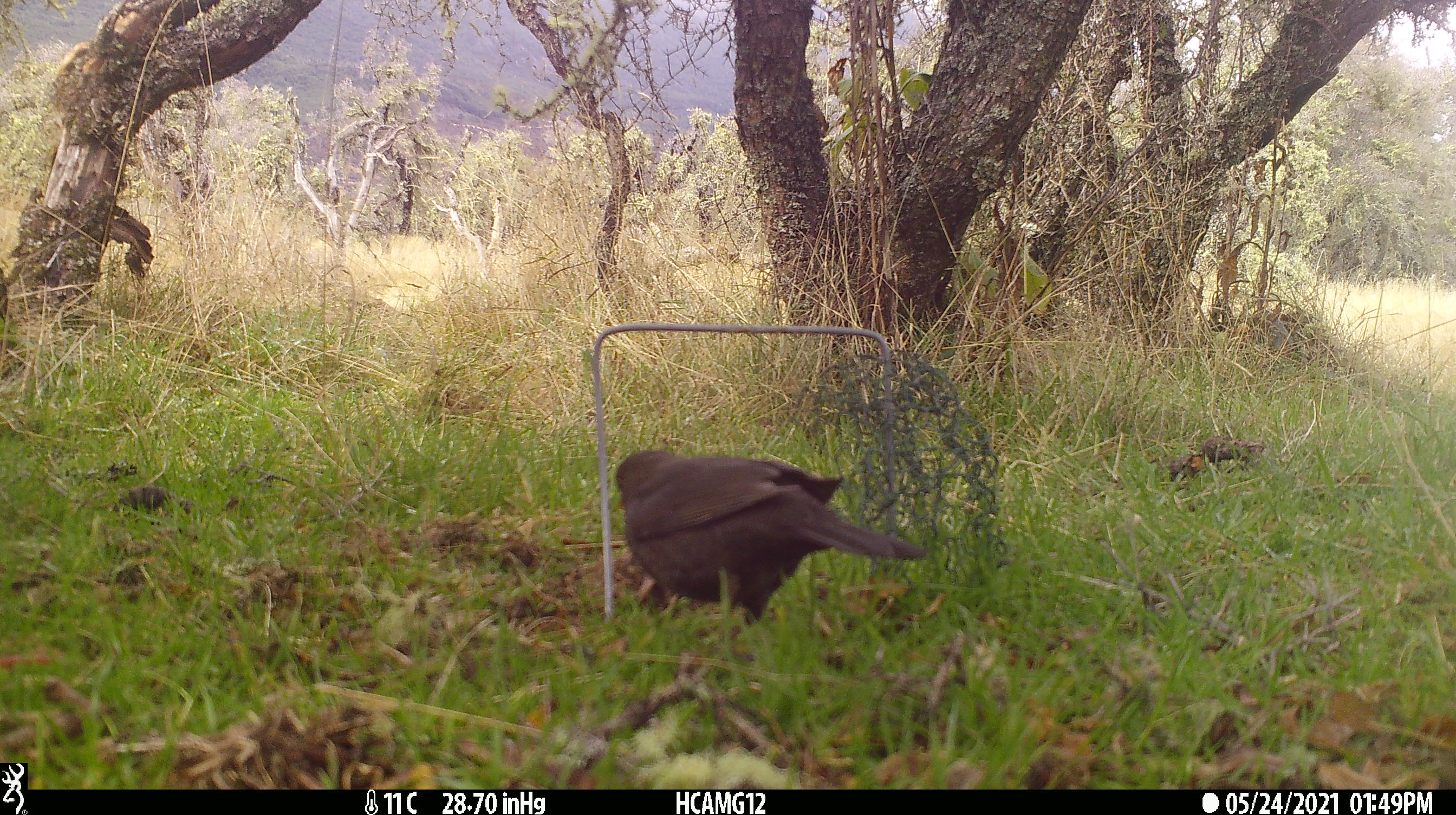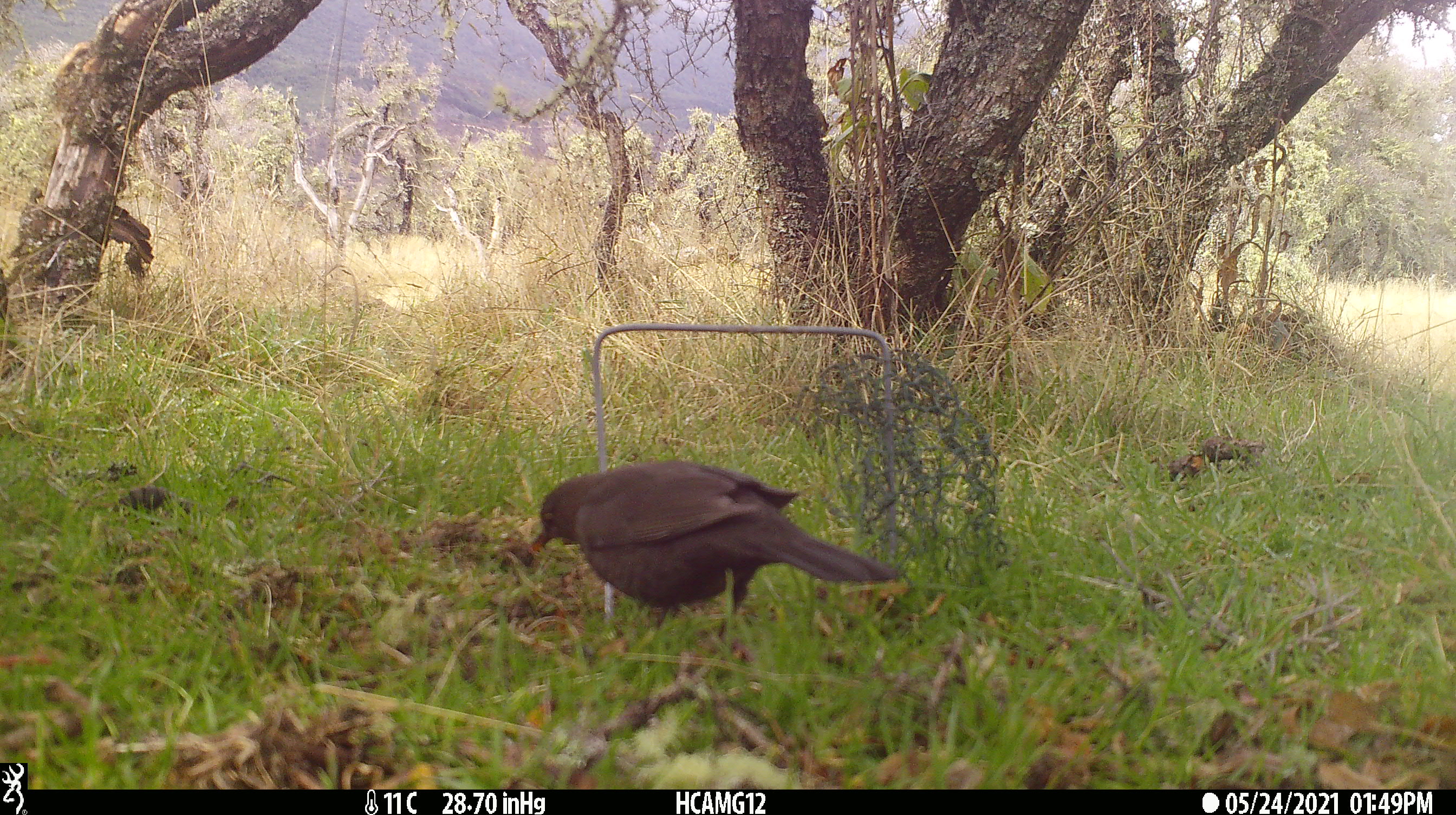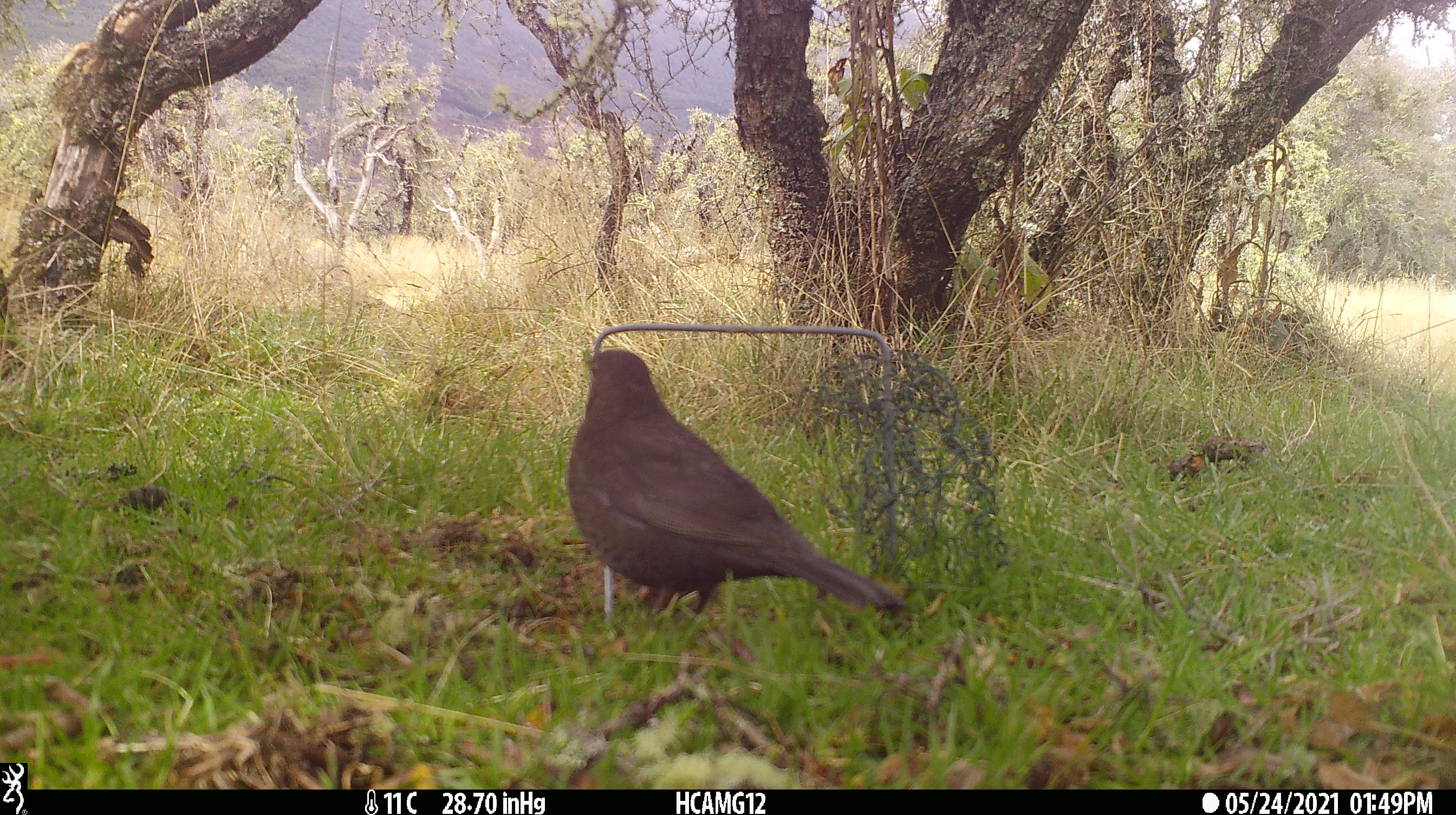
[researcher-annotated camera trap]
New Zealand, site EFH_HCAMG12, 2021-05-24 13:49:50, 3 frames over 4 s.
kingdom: Animalia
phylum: Chordata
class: Aves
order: Passeriformes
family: Turdidae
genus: Turdus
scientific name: Turdus merula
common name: eurasian blackbird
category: blackbird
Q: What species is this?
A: Blackbird (eurasian blackbird) (Turdus merula).